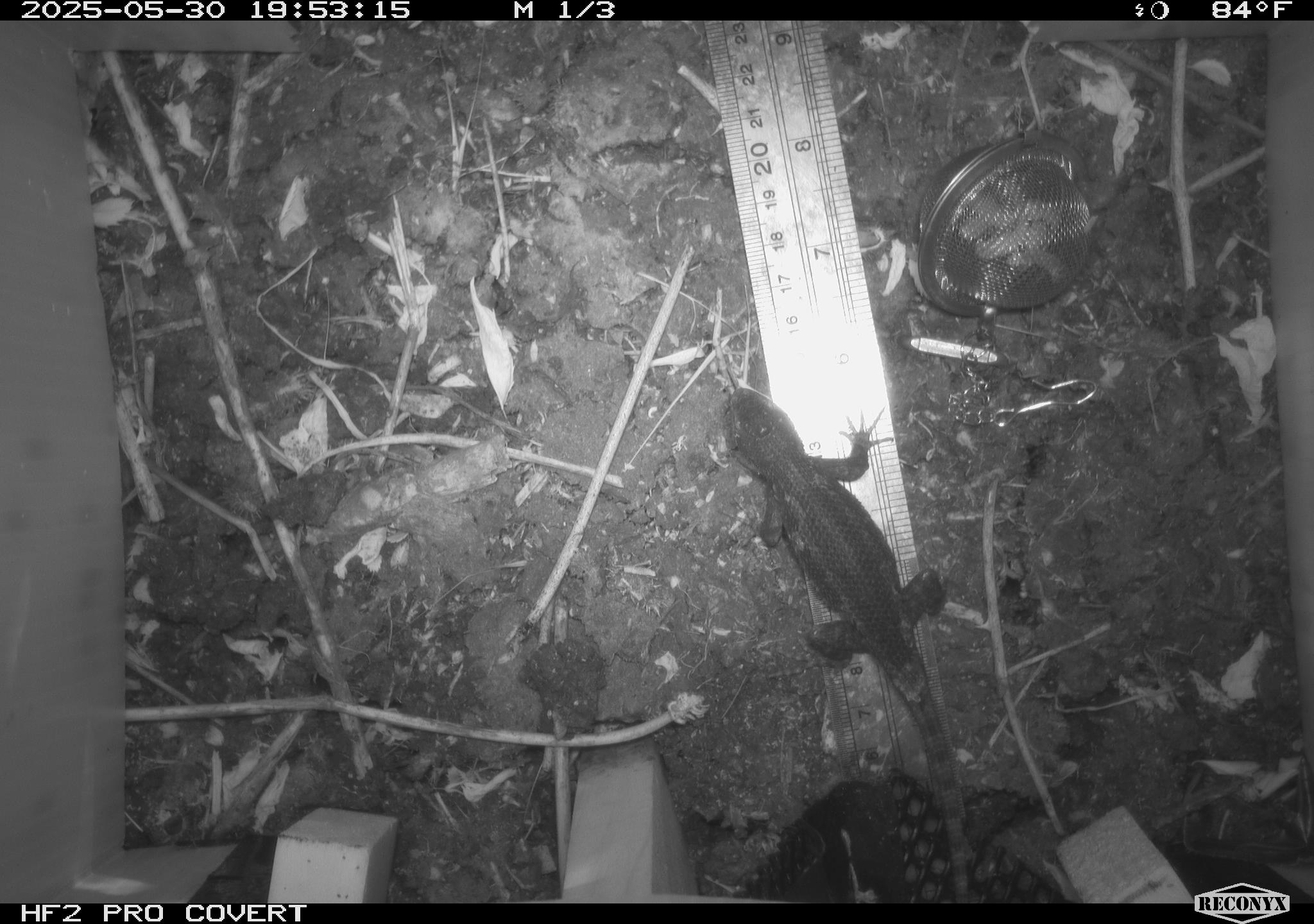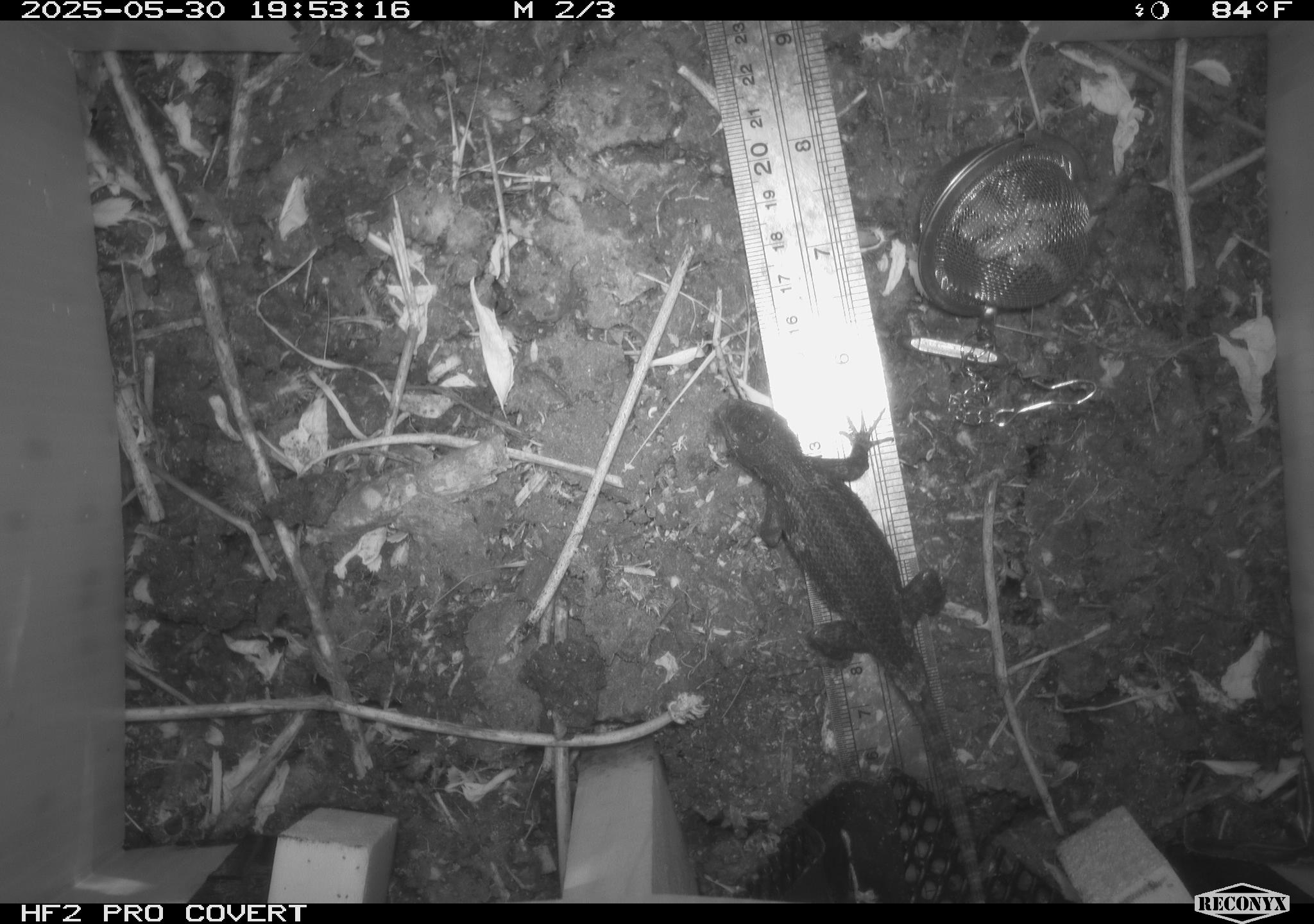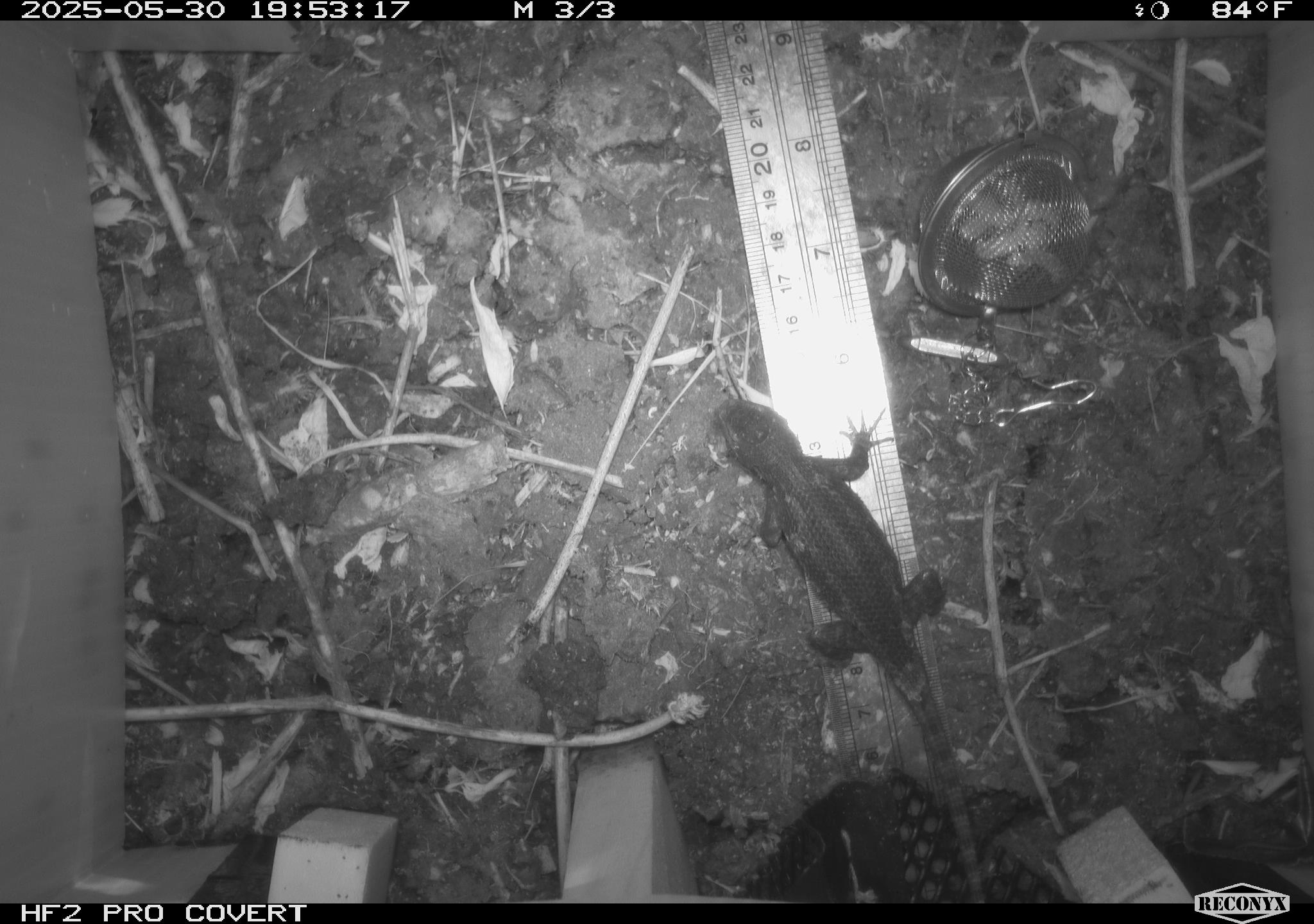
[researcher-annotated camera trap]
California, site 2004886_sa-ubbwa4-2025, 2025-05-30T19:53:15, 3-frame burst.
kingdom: Animalia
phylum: Chordata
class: Reptilia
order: Squamata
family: Phrynosomatidae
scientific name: Phrynosomatidae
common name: north american spiny lizards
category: sceloporus/uta species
Sceloporus/uta species (north american spiny lizards) (Phrynosomatidae).